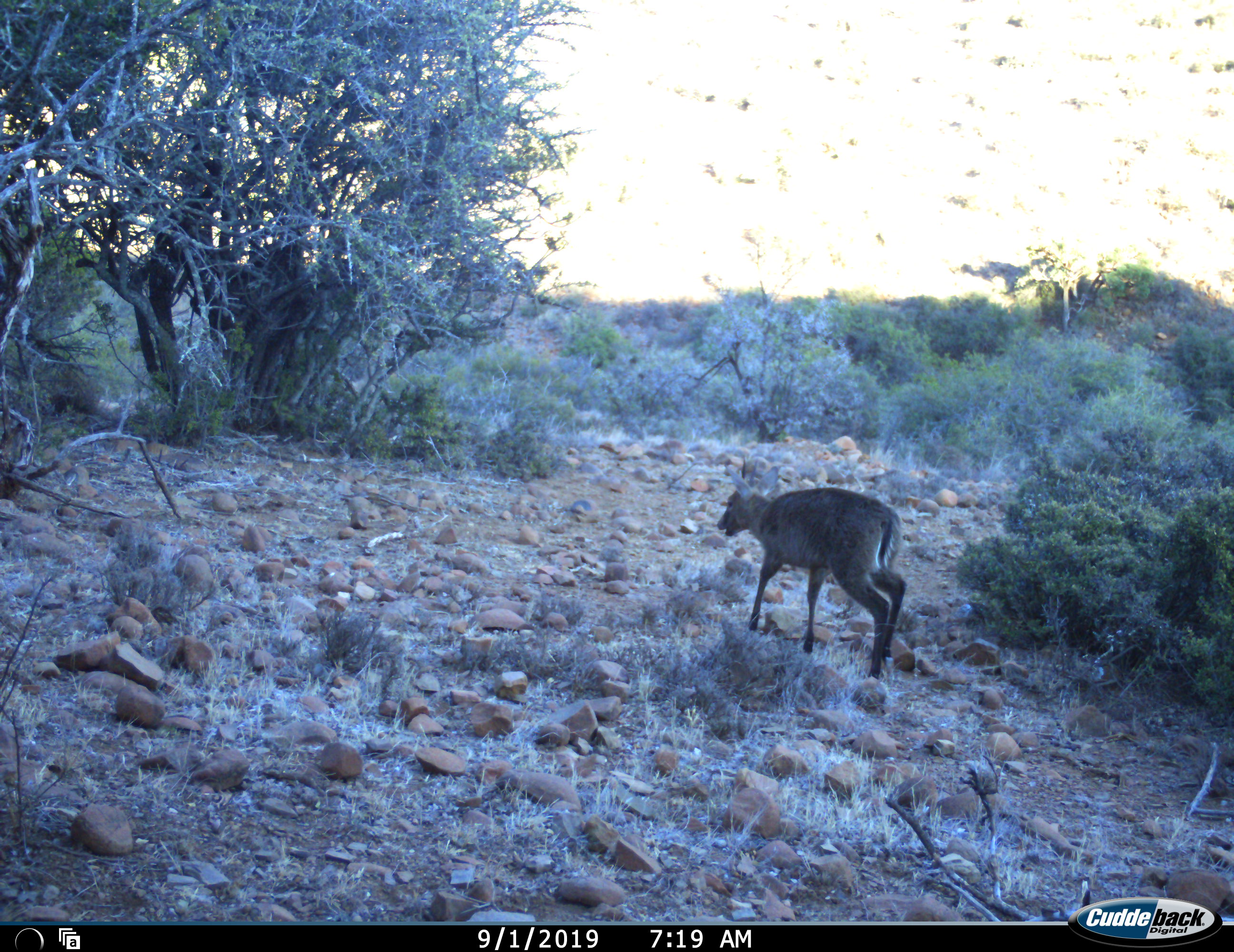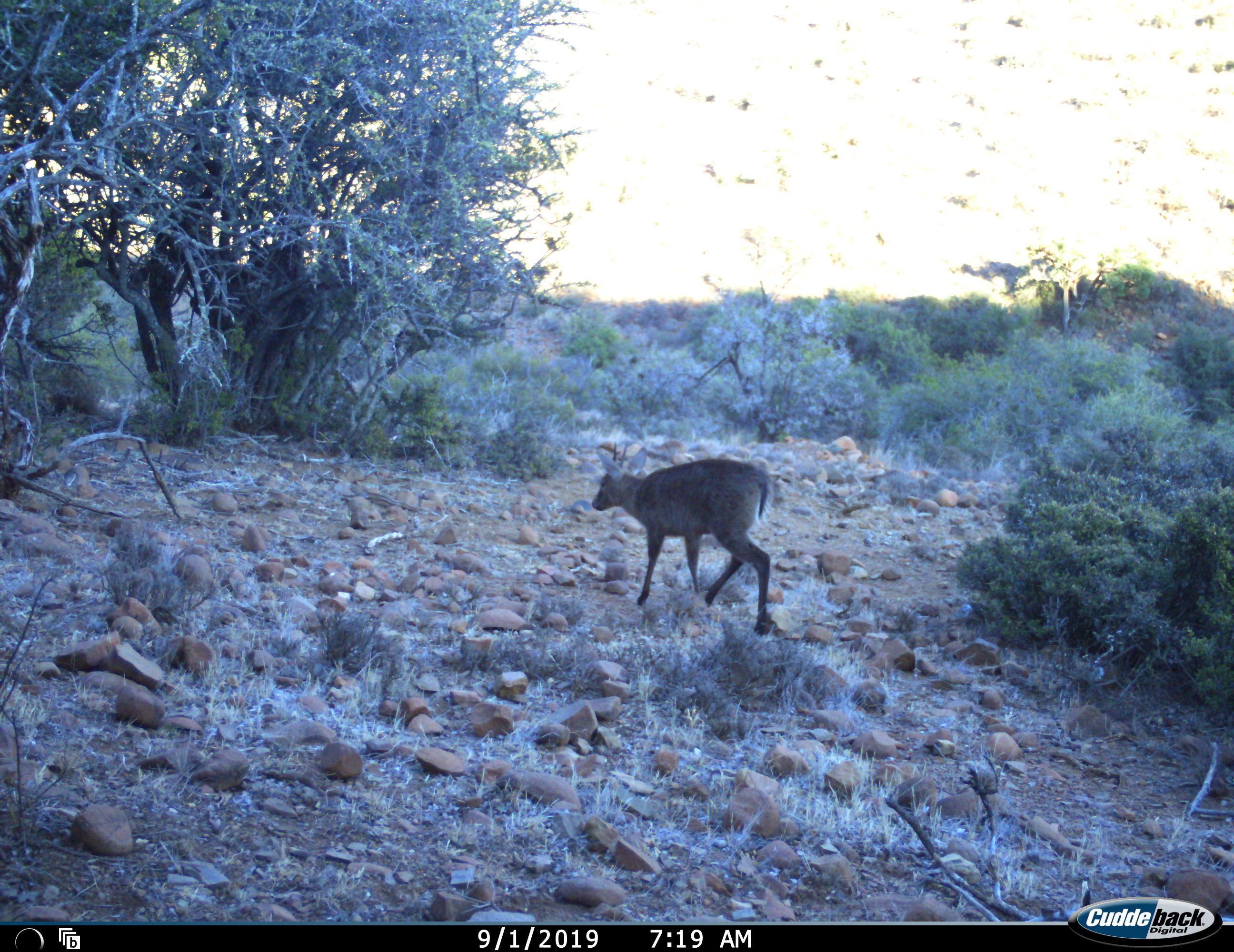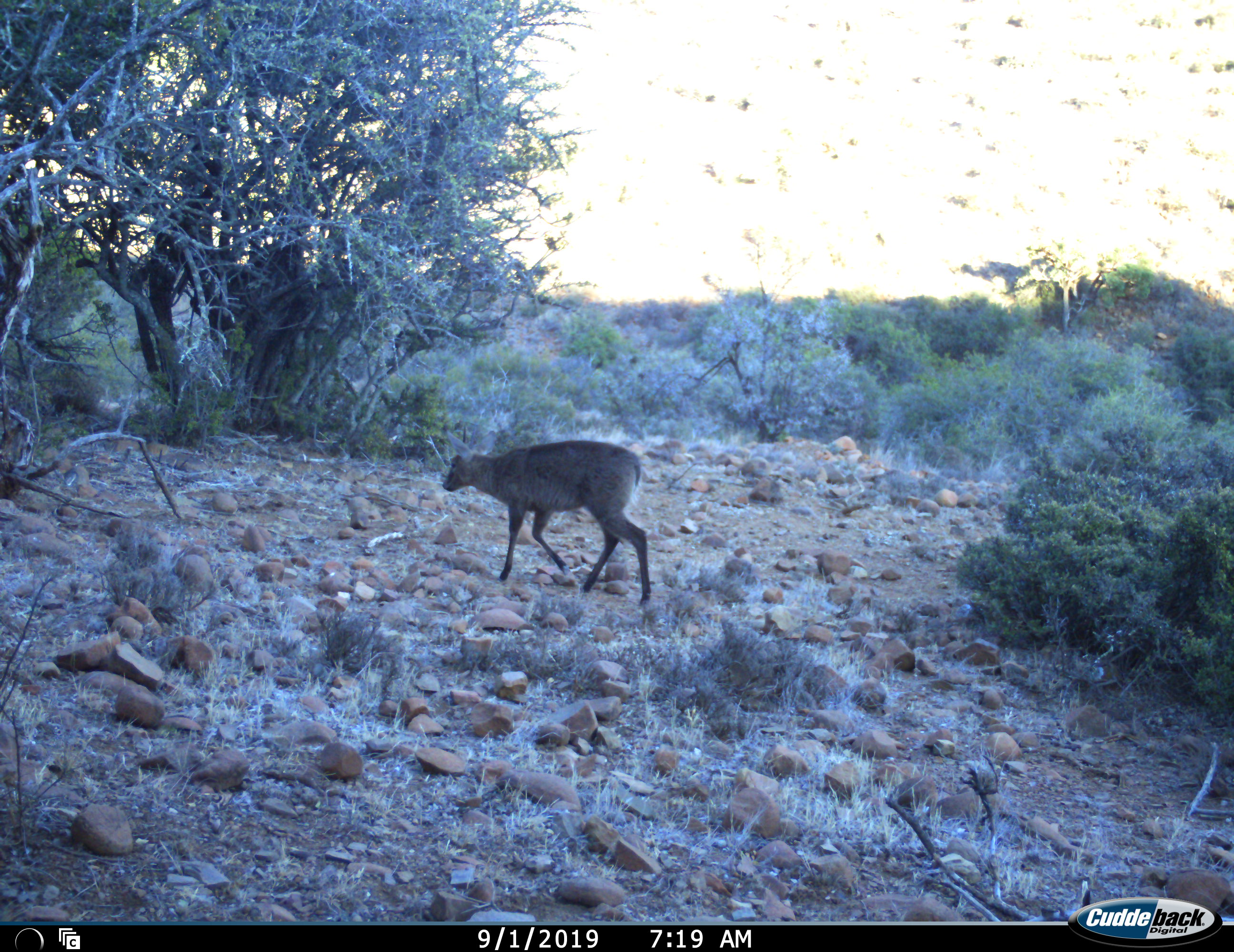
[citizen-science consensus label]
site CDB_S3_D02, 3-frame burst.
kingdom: Animalia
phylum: Chordata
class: Mammalia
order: Artiodactyla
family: Bovidae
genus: Sylvicapra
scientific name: Sylvicapra grimmia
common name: common duiker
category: duikercommongrey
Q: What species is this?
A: Duikercommongrey (common duiker) (Sylvicapra grimmia).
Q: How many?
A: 1.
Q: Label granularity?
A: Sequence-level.